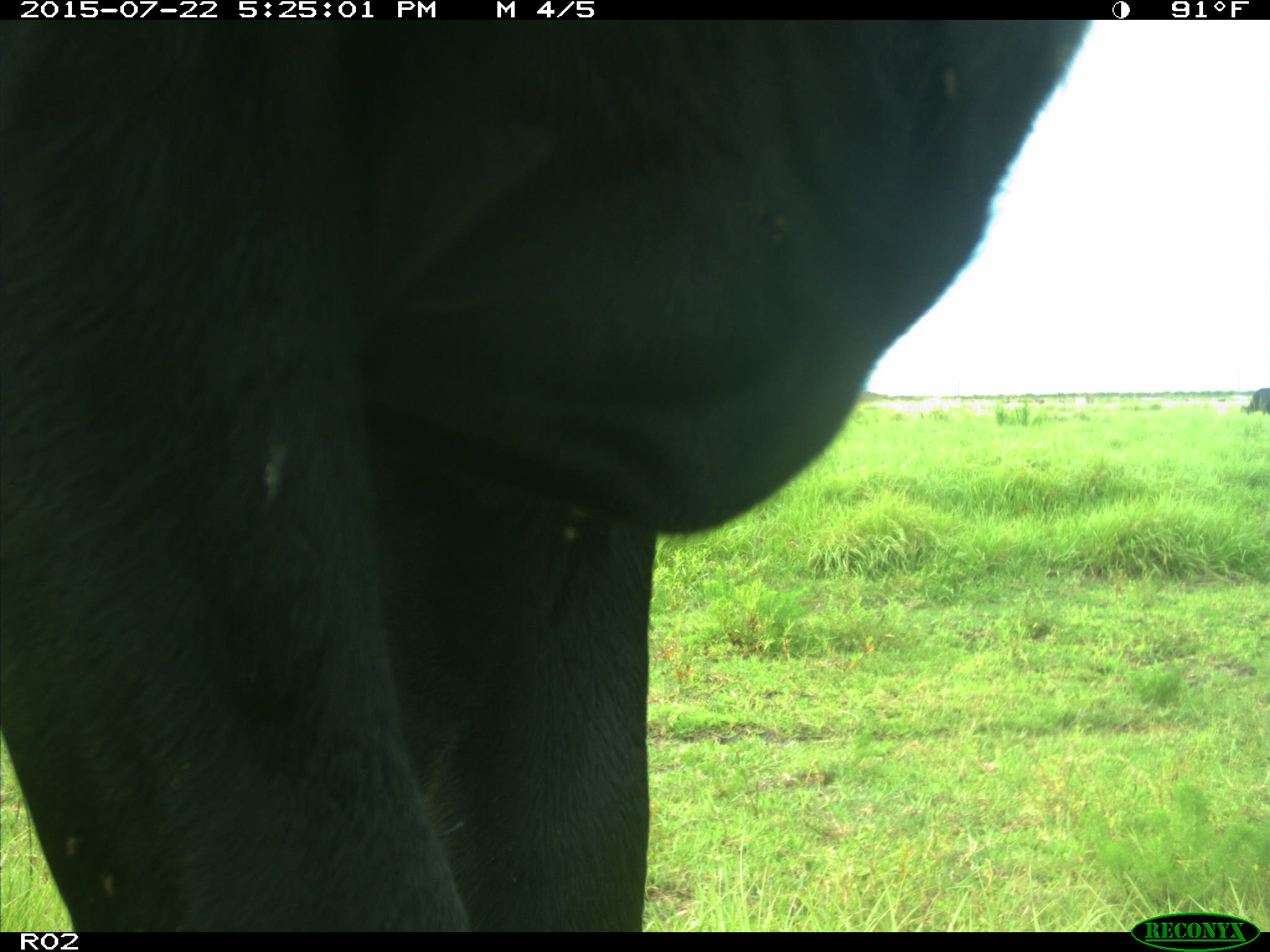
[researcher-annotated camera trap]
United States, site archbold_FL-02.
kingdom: Animalia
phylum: Chordata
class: Mammalia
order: Artiodactyla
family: Bovidae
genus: Bos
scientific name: Bos taurus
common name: domestic cow